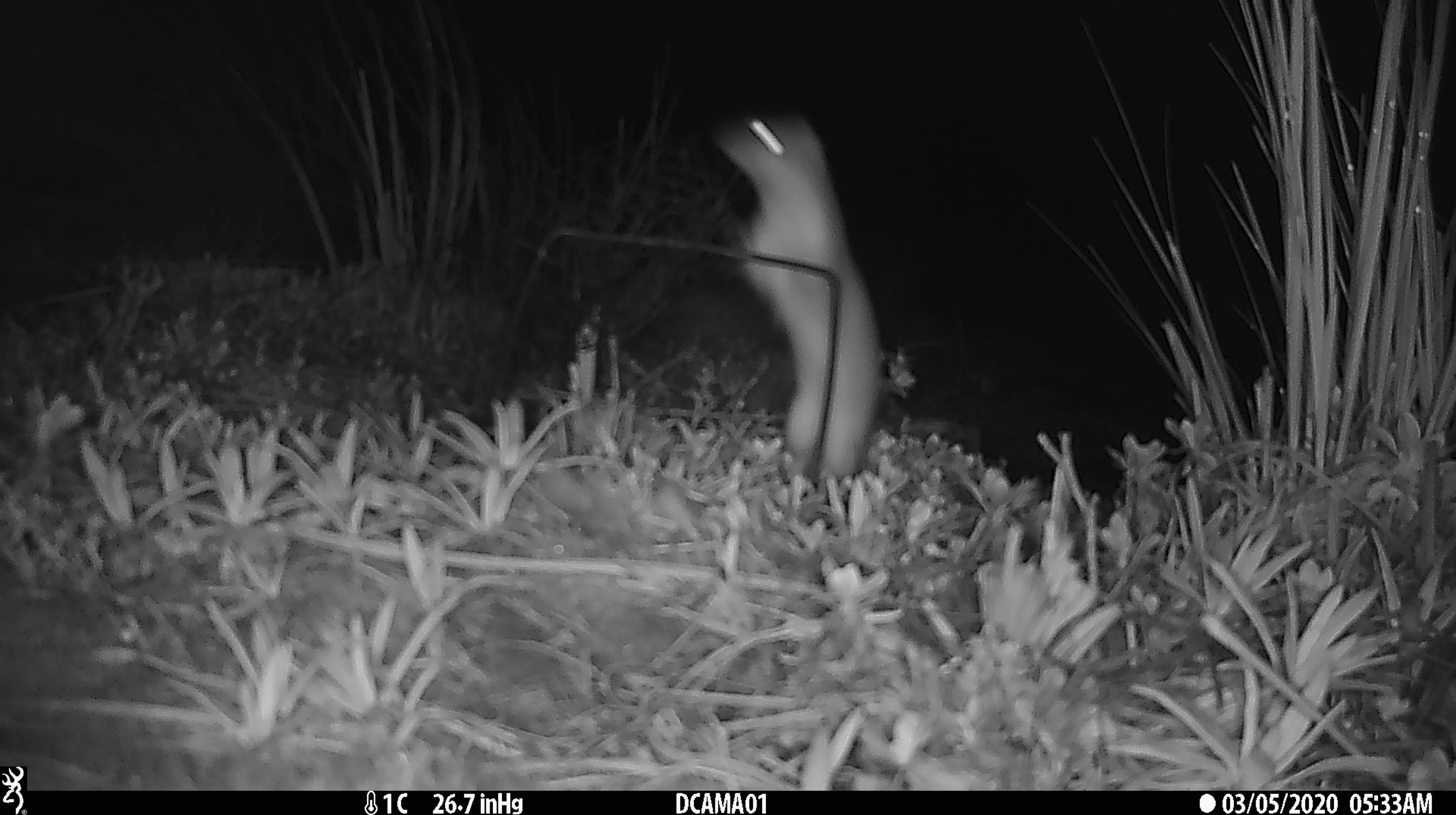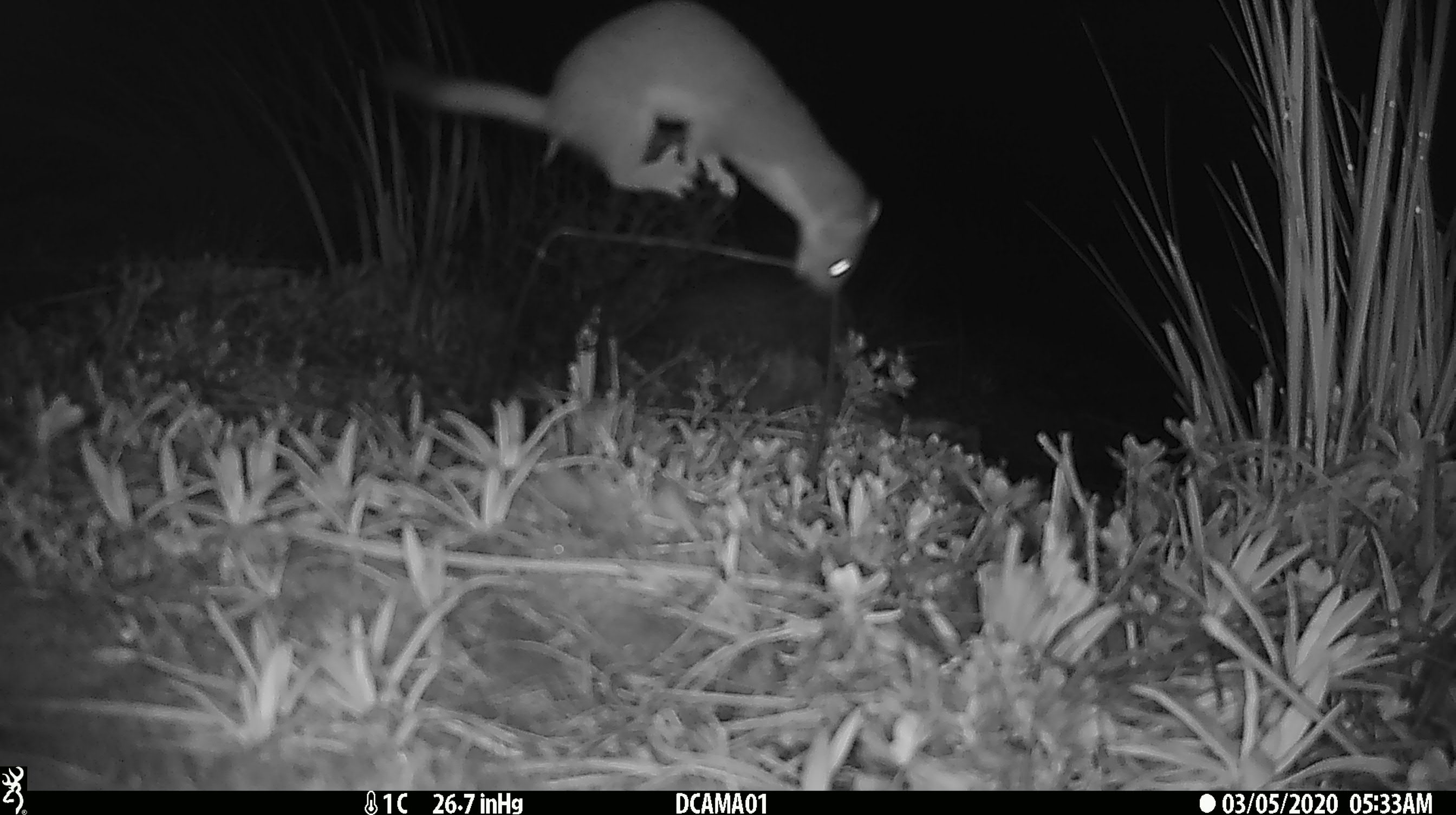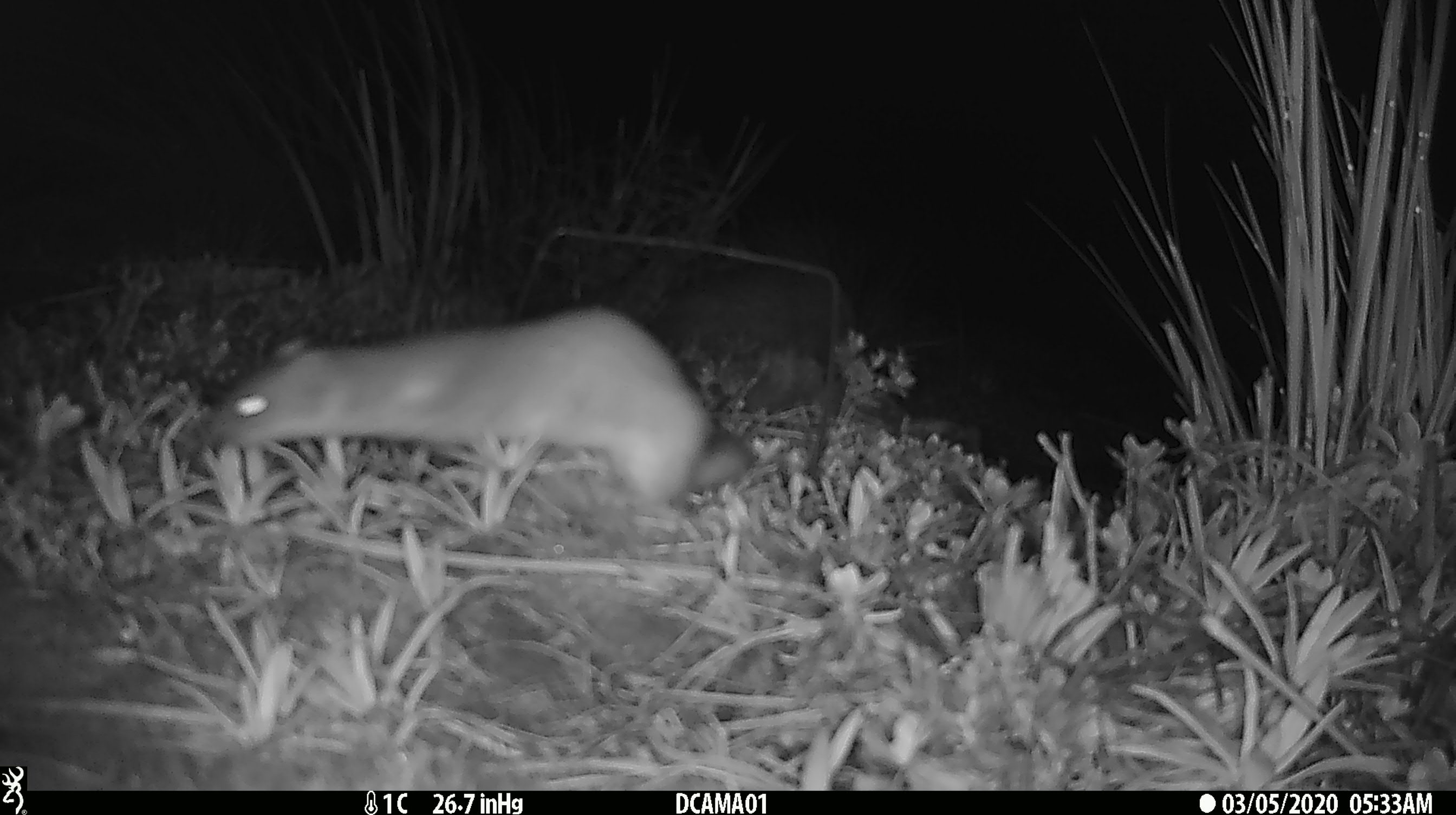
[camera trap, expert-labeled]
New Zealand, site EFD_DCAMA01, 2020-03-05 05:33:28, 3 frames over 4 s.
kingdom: Animalia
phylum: Chordata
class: Mammalia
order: Carnivora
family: Mustelidae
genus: Mustela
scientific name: Mustela erminea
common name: stoat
Stoat (Mustela erminea).